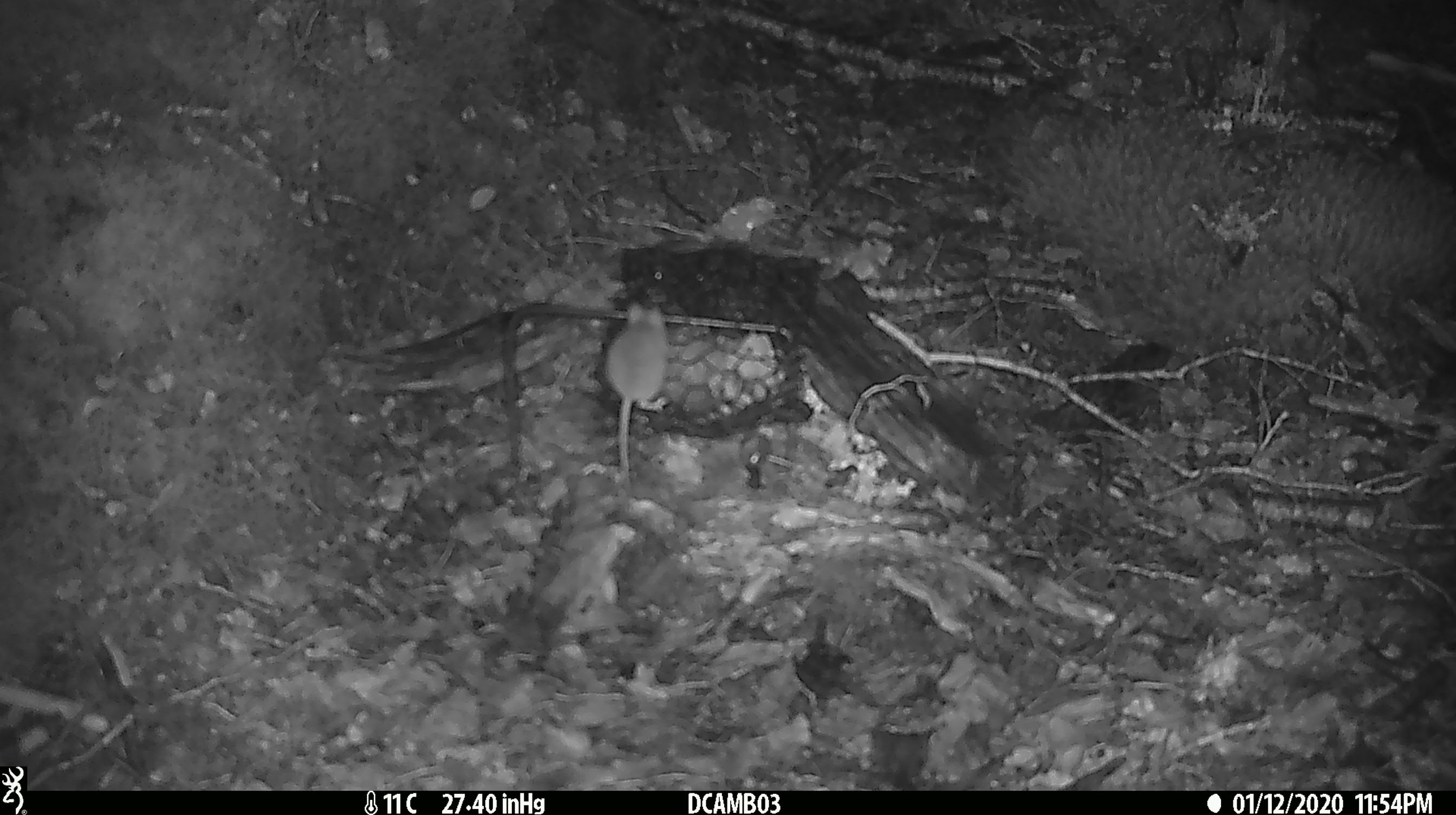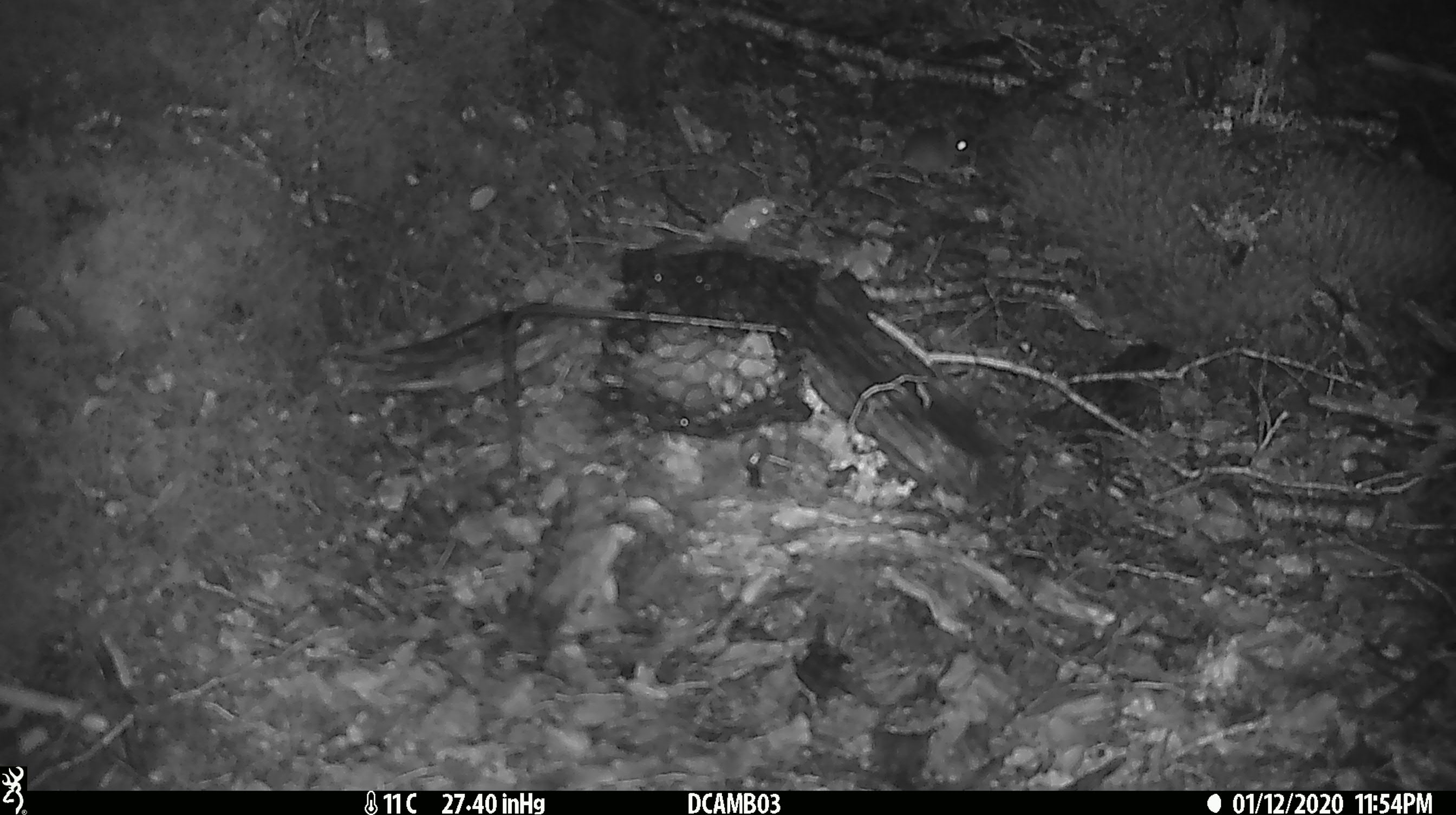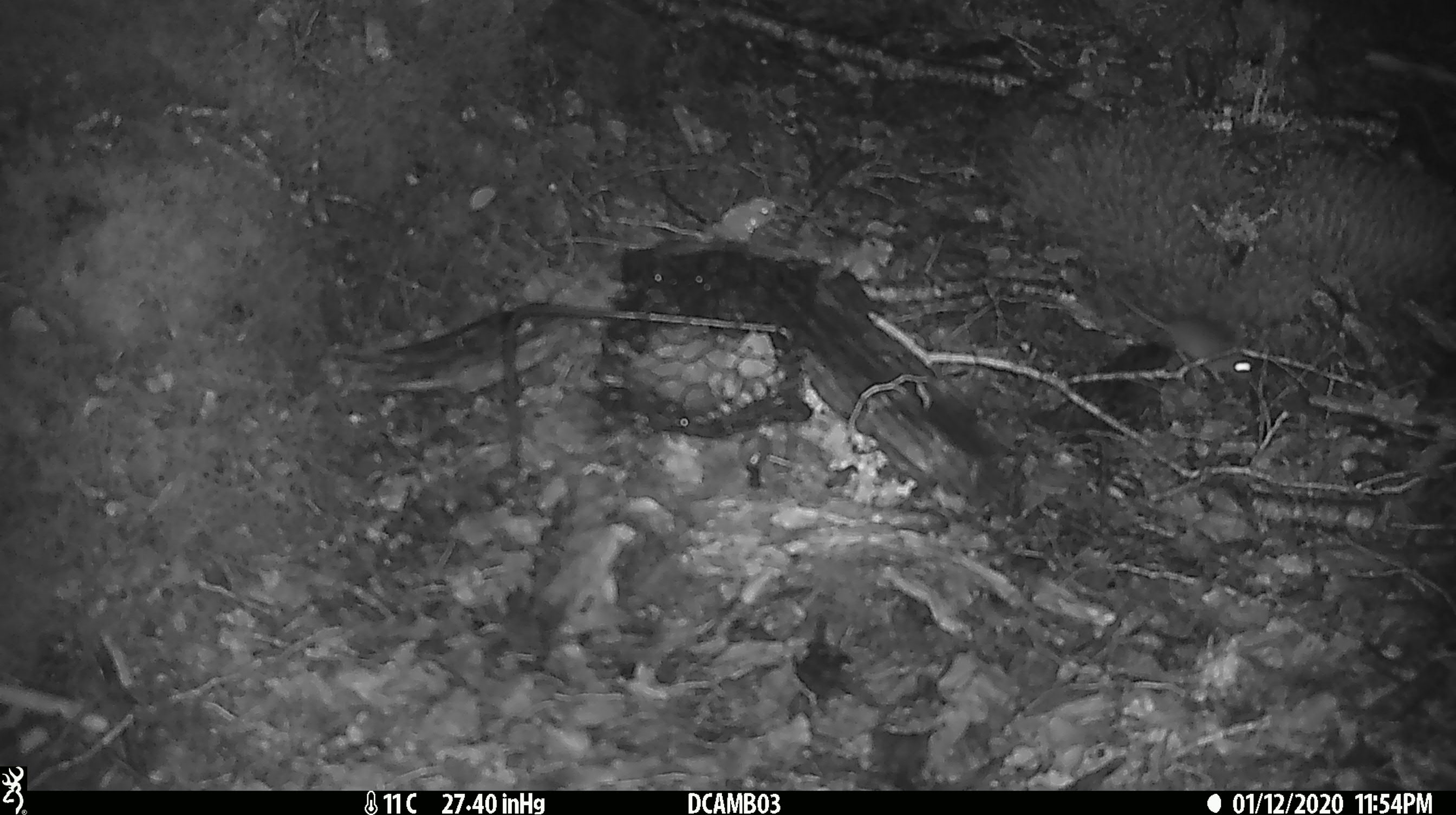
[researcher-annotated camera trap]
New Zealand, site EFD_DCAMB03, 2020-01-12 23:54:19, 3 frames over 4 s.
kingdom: Animalia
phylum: Chordata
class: Mammalia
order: Rodentia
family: Muridae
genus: Mus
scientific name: Mus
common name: mouse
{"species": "mouse (Mus)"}